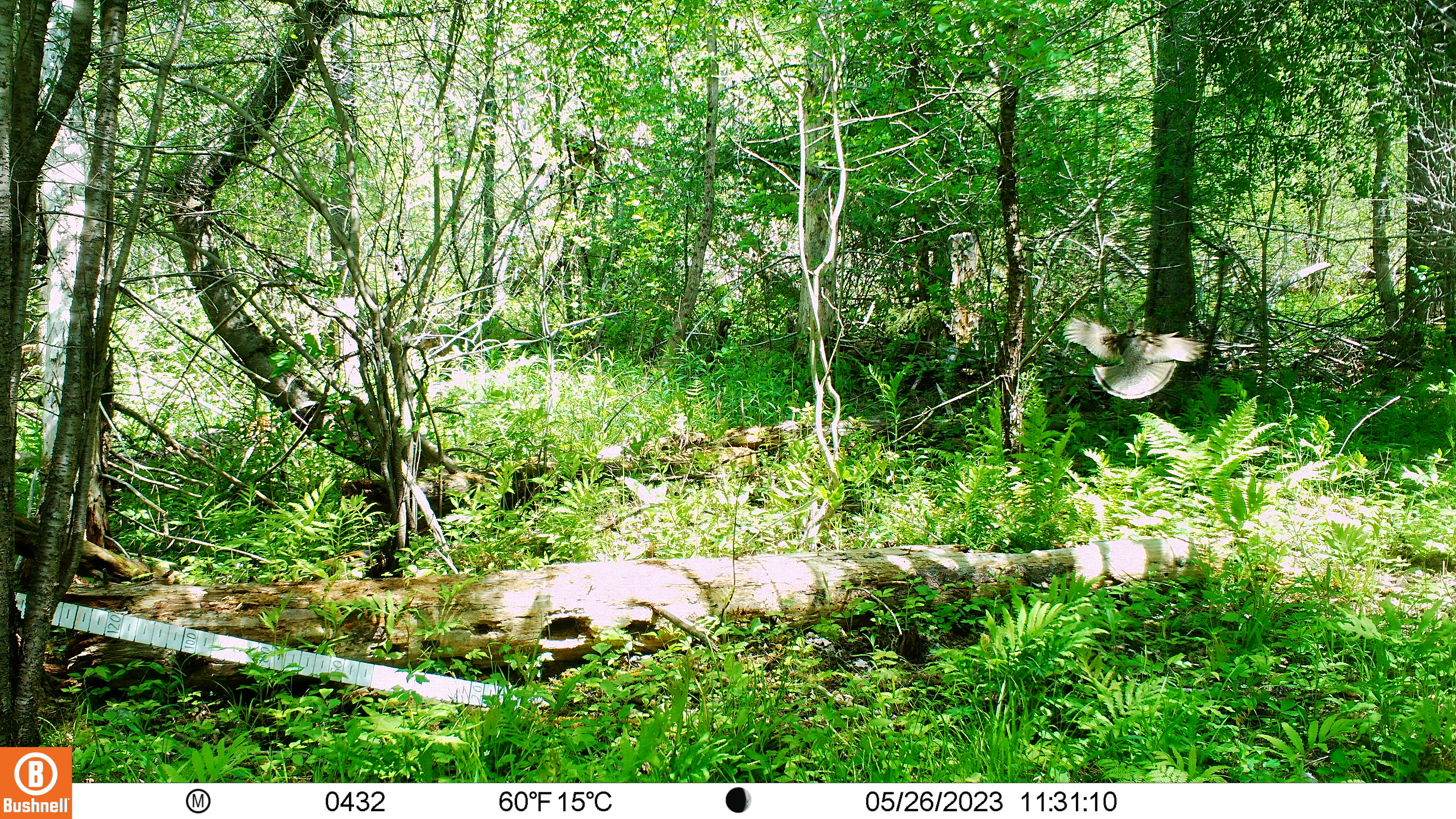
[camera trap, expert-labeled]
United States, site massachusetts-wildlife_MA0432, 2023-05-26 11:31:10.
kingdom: Animalia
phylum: Chordata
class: Aves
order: Galliformes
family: Phasianidae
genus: Meleagris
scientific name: Meleagris gallopavo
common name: wild turkey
Wild turkey (Meleagris gallopavo).